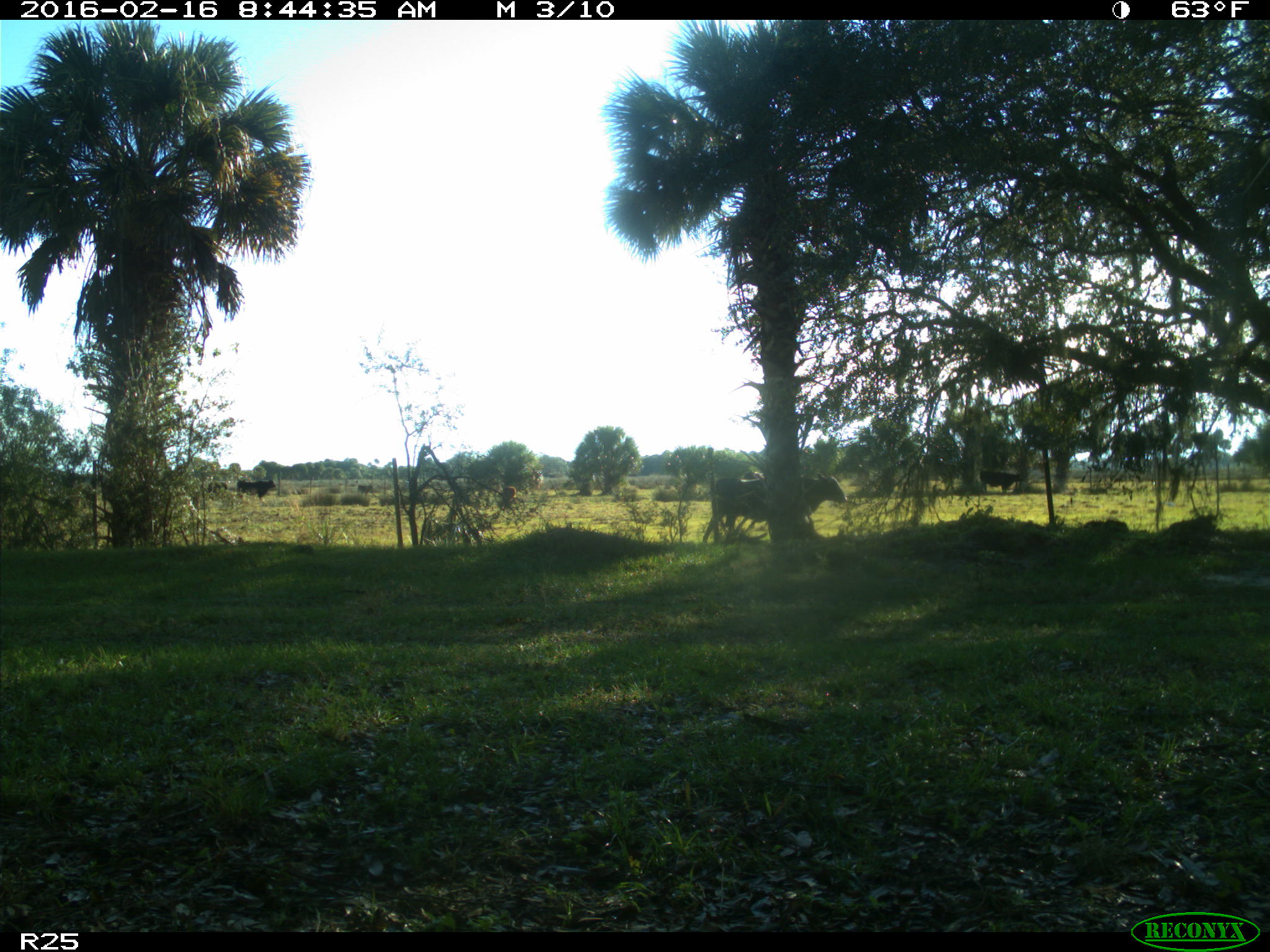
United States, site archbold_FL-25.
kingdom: Animalia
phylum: Chordata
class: Mammalia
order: Artiodactyla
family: Bovidae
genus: Bos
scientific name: Bos taurus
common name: domestic cow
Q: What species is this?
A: Bos taurus (domestic cow).